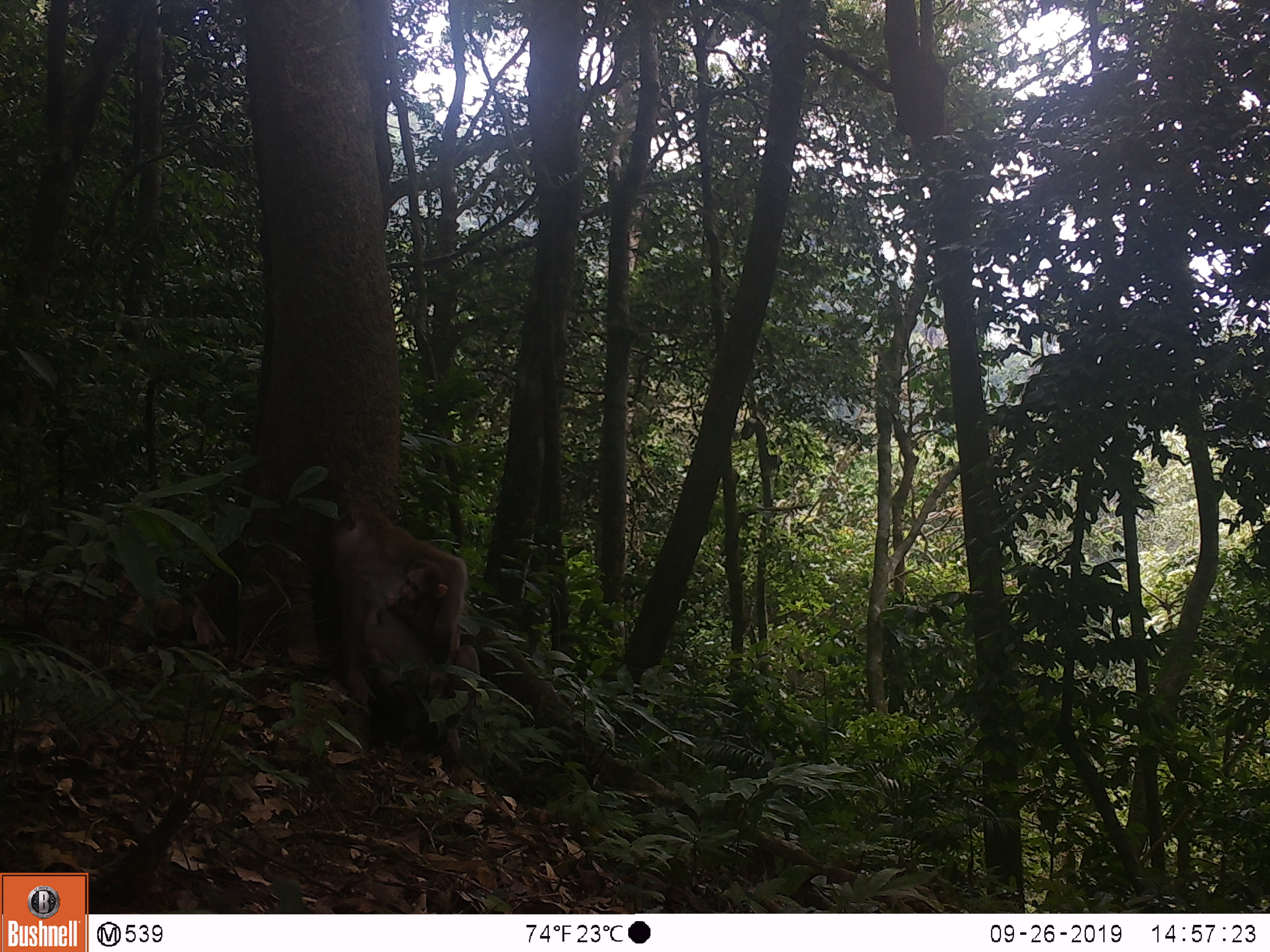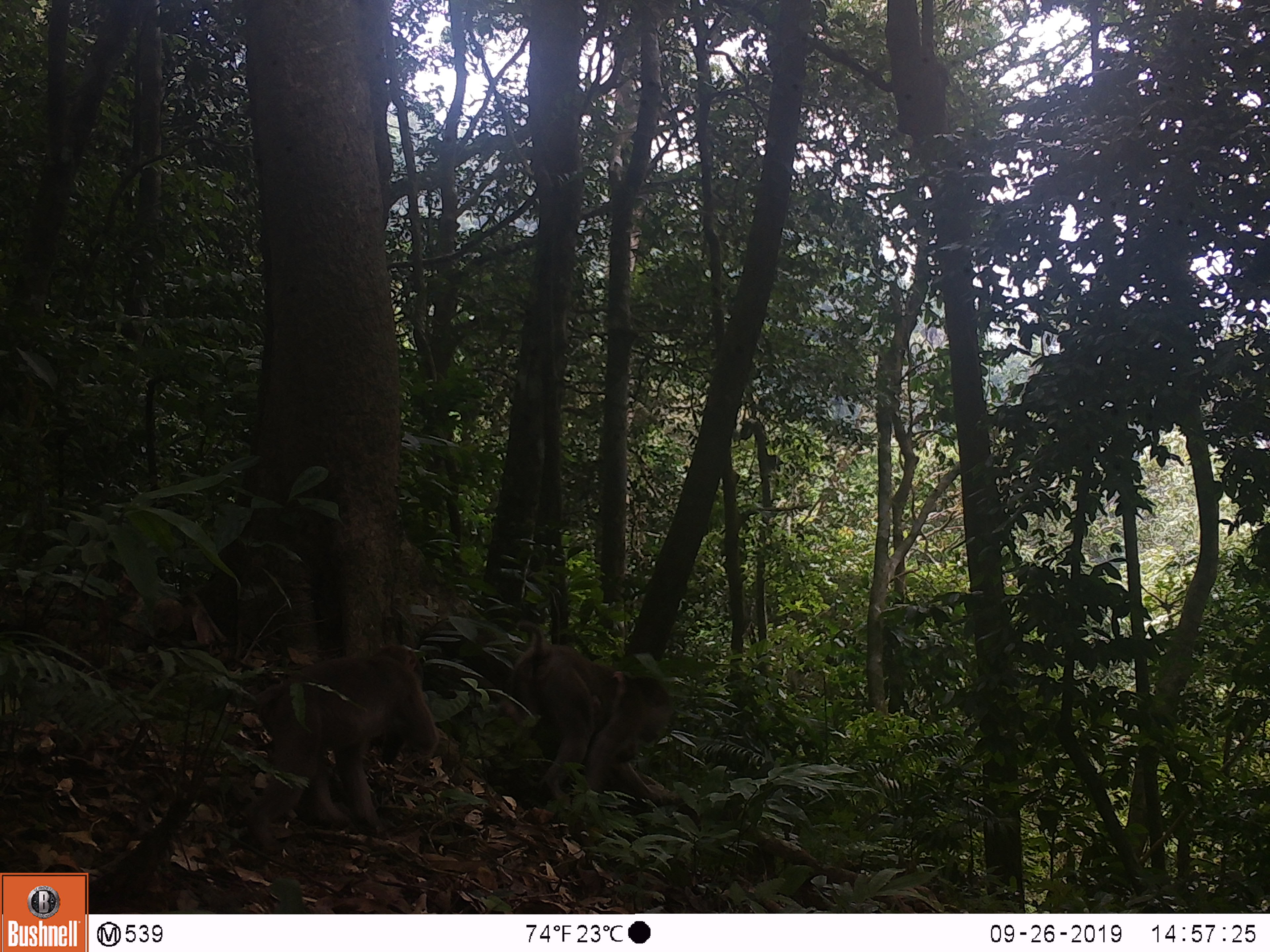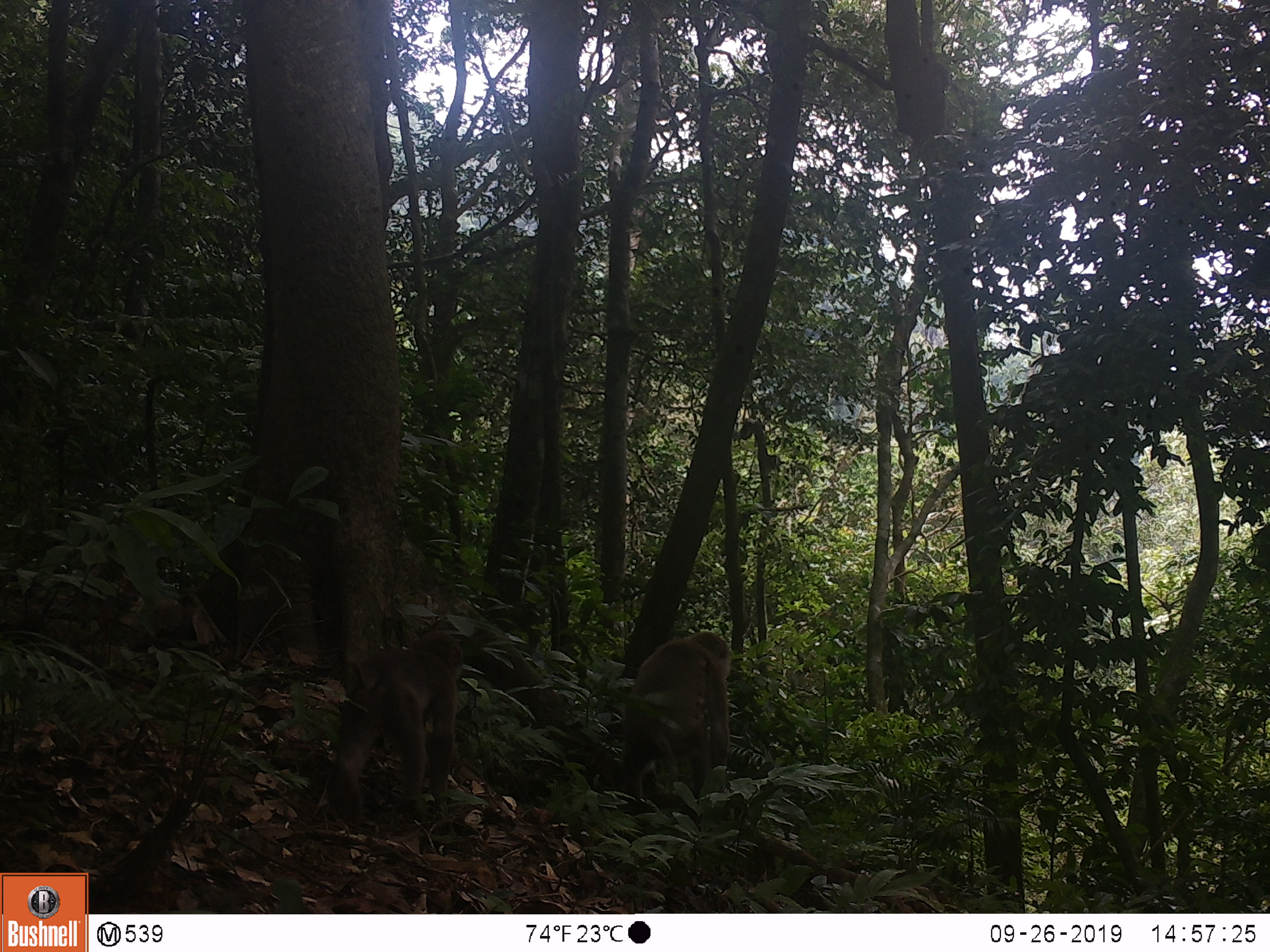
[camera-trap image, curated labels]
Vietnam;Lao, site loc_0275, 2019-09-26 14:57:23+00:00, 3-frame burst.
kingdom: Animalia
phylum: Chordata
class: Mammalia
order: Primates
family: Cercopithecidae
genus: Macaca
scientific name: Macaca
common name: macaques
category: assam or rhesus macaque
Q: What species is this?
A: Assam or rhesus macaque (macaques) (Macaca).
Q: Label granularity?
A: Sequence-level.